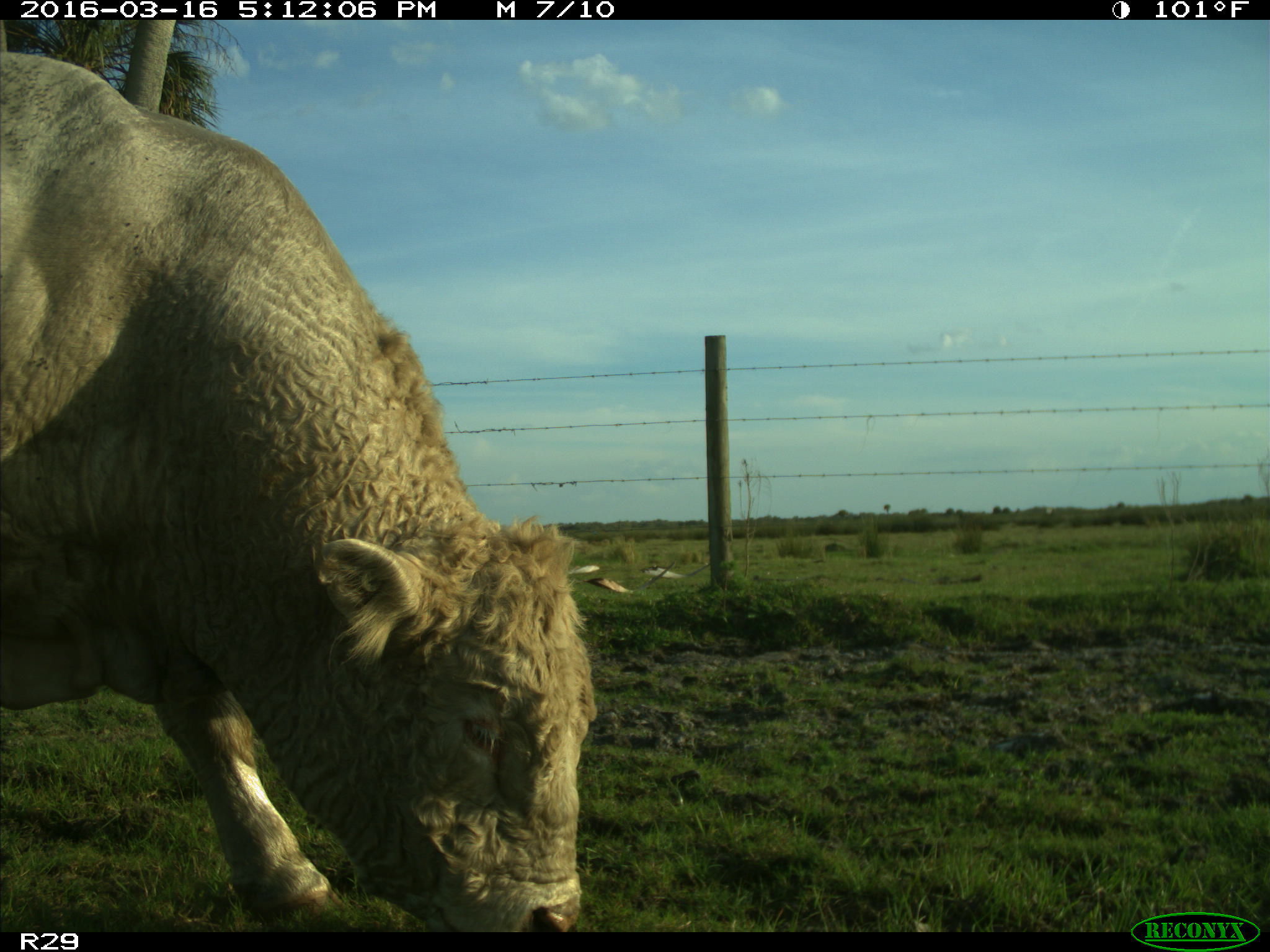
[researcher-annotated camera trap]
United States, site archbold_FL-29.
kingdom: Animalia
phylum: Chordata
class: Mammalia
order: Artiodactyla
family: Bovidae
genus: Bos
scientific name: Bos taurus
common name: domestic cow